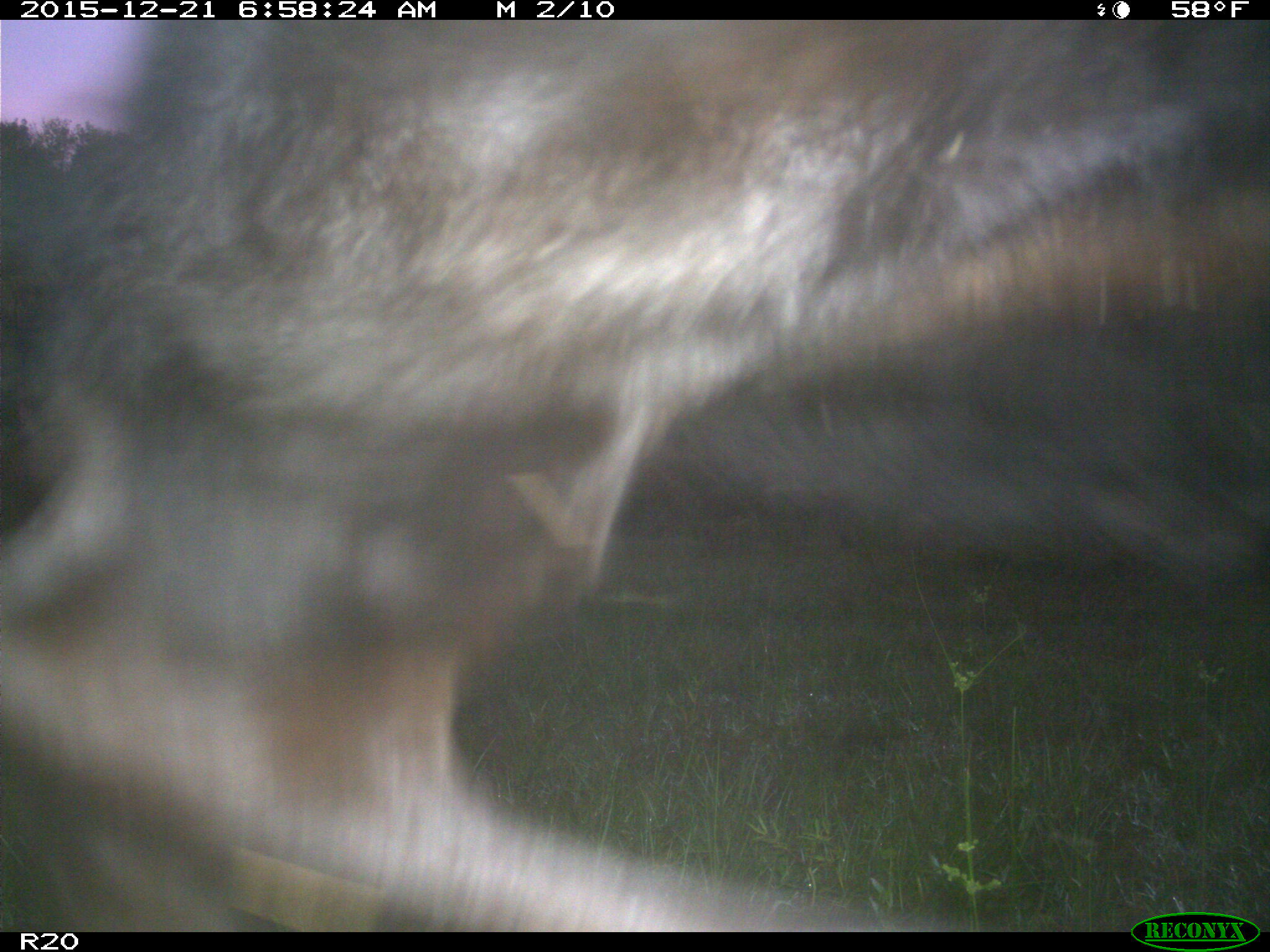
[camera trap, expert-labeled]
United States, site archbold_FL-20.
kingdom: Animalia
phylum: Chordata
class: Mammalia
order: Artiodactyla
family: Bovidae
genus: Bos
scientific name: Bos taurus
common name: domestic cow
Bos taurus (domestic cow).